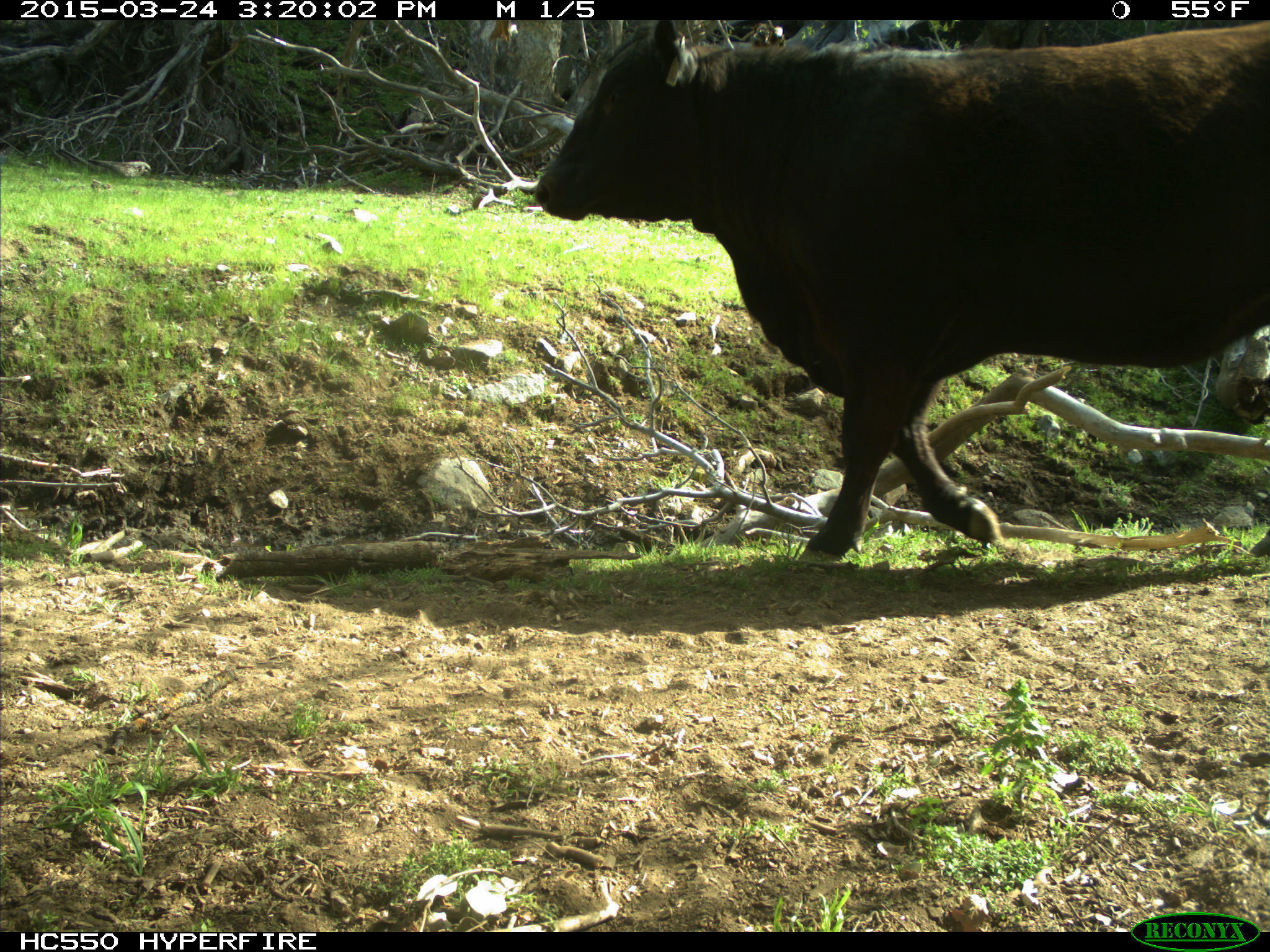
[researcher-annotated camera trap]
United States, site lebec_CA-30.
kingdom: Animalia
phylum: Chordata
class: Mammalia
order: Artiodactyla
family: Bovidae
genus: Bos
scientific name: Bos taurus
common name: domestic cow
Bos taurus (domestic cow).